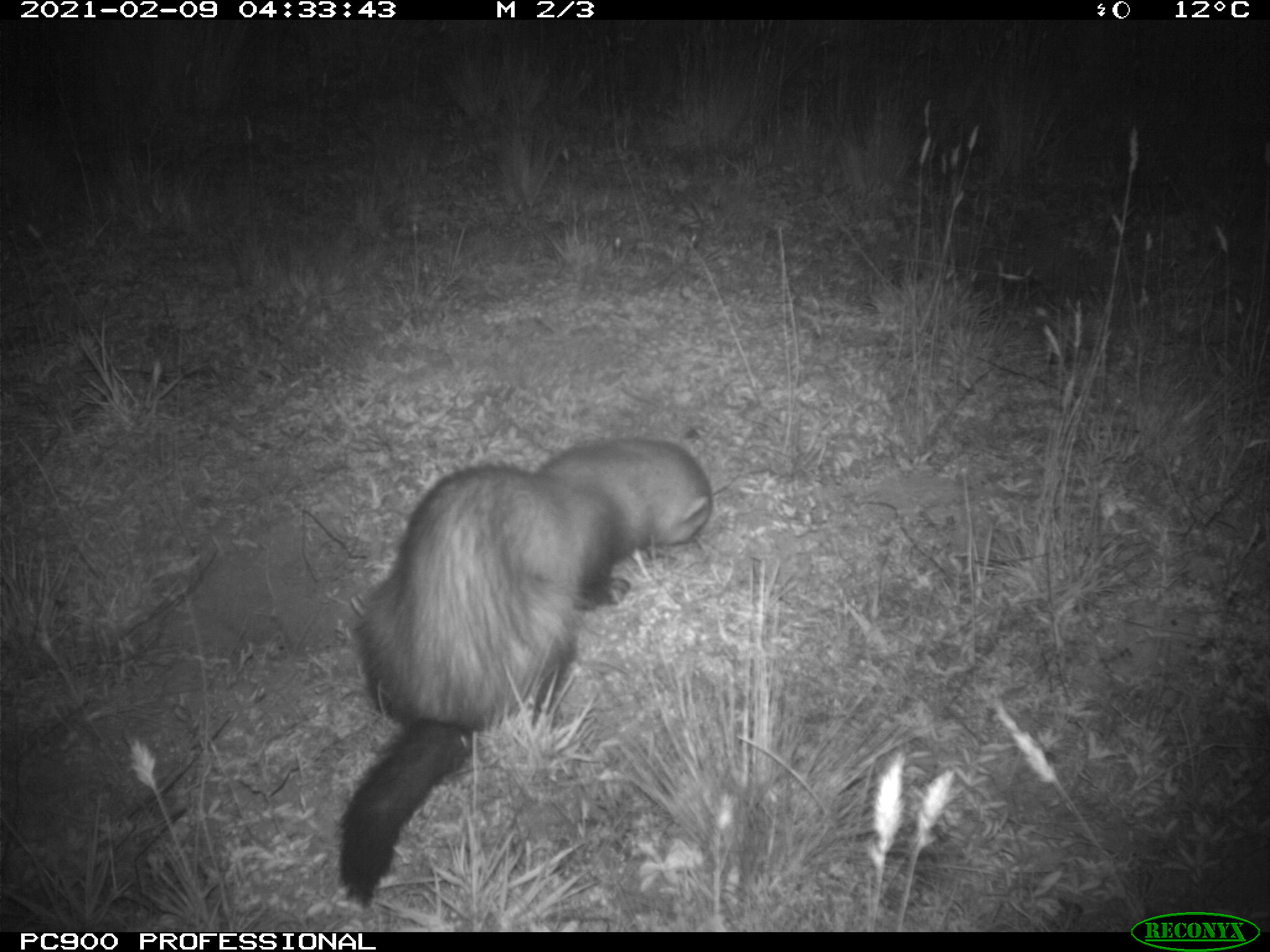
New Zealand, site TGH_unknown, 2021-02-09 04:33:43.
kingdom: Animalia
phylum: Chordata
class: Mammalia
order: Carnivora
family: Mustelidae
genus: Mustela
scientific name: Mustela furo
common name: ferret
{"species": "ferret (Mustela furo)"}